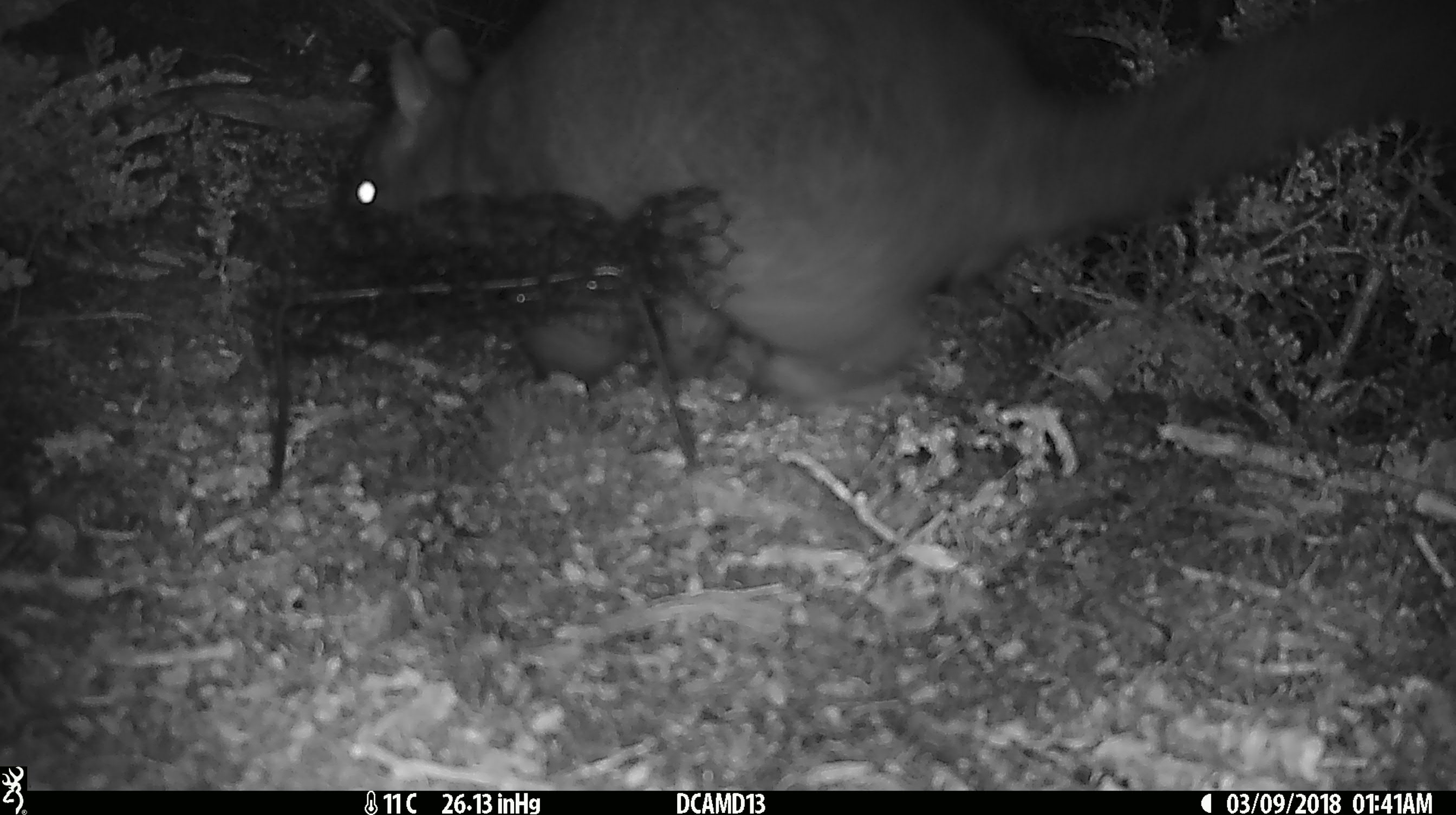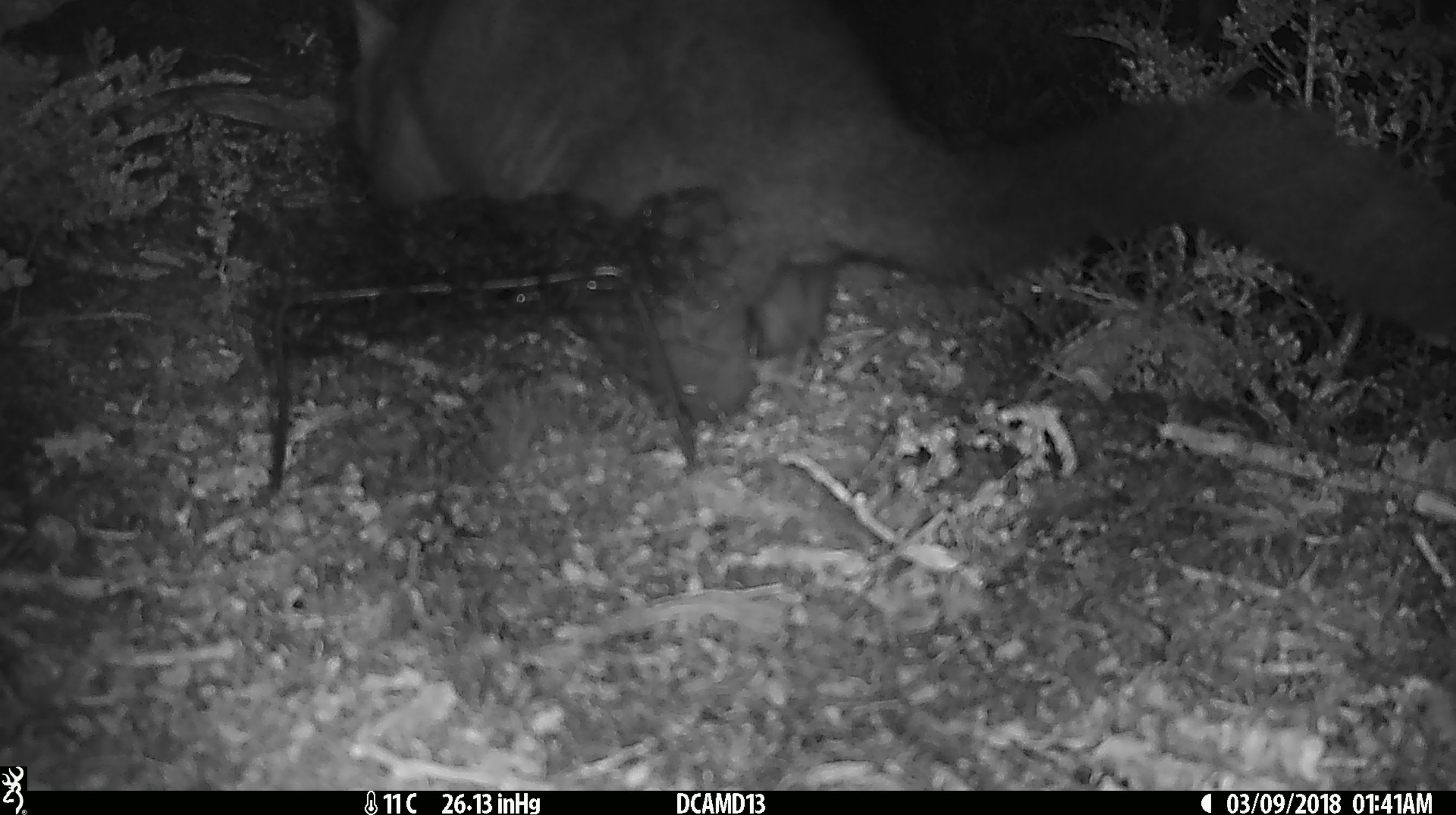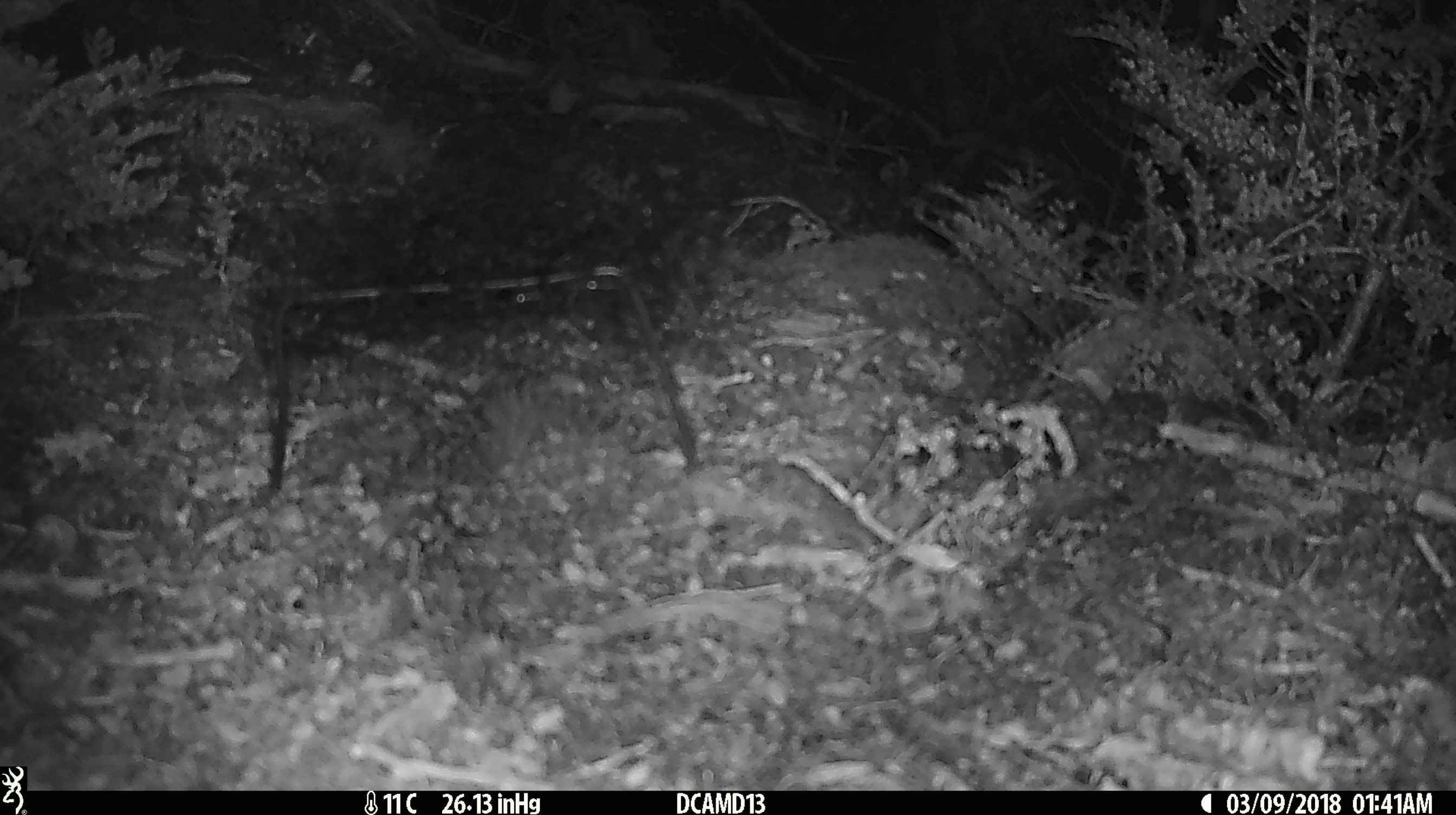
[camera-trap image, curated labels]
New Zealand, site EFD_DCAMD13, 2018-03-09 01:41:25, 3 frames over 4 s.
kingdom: Animalia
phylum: Chordata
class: Mammalia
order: Diprotodontia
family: Phalangeridae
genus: Trichosurus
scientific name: Trichosurus vulpecula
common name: common brushtail possum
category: possum